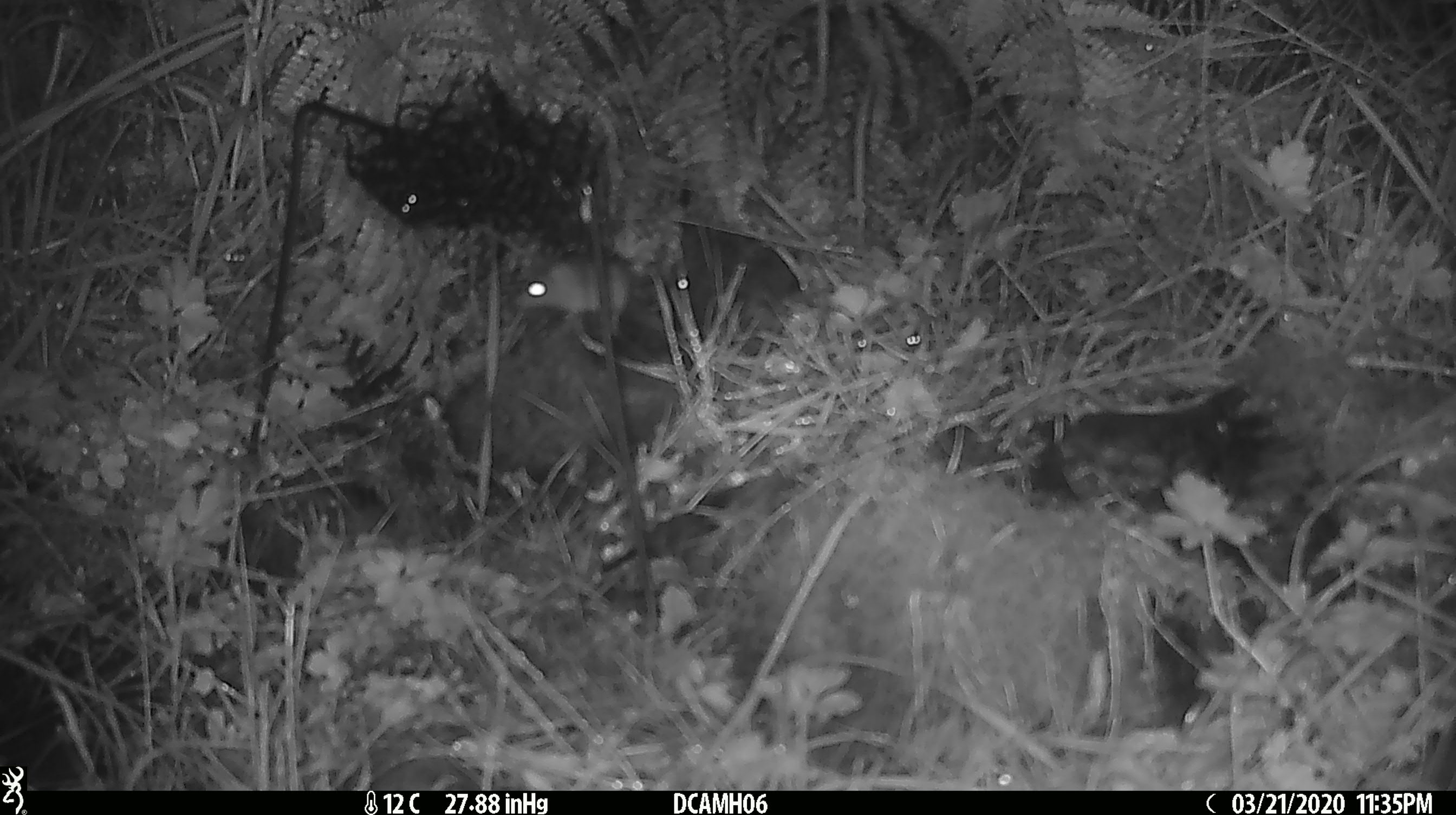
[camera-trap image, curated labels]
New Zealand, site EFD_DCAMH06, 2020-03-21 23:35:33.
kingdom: Animalia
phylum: Chordata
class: Mammalia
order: Rodentia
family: Muridae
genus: Mus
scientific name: Mus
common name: mouse